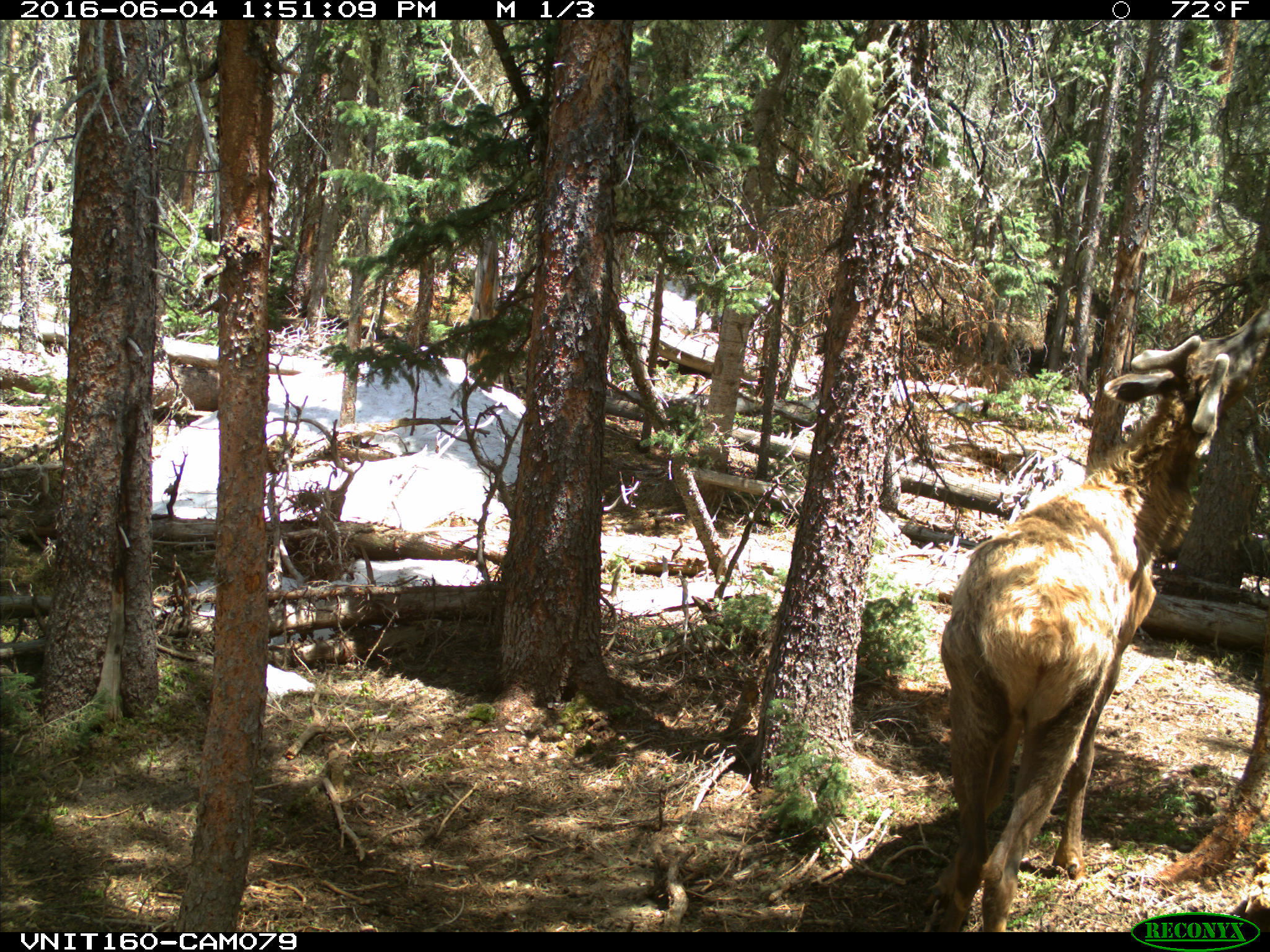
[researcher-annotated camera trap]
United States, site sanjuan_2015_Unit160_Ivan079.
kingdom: Animalia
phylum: Chordata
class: Mammalia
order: Artiodactyla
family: Cervidae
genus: Cervus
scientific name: Cervus elaphus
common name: red deer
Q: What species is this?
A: Cervus elaphus (red deer).